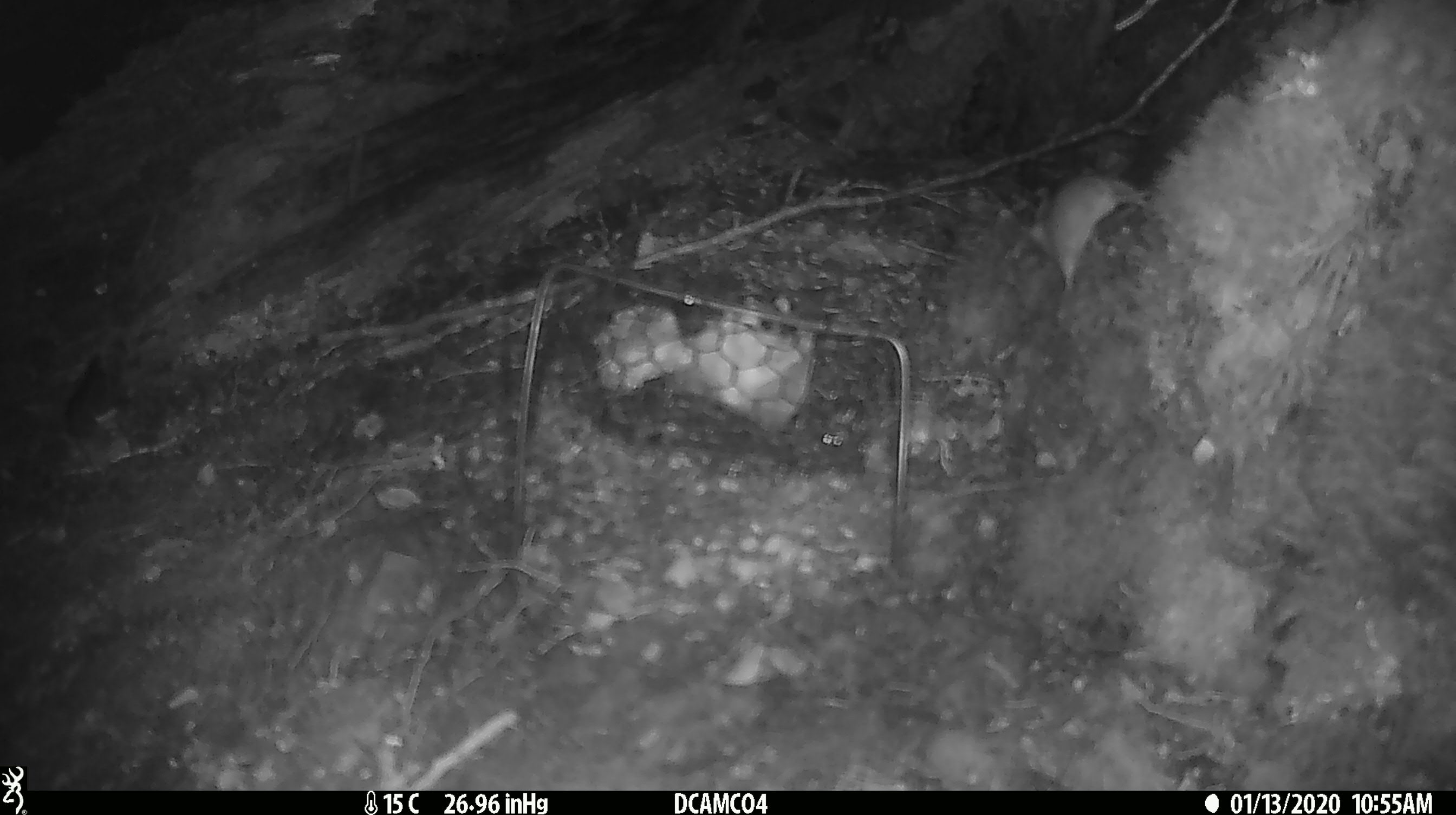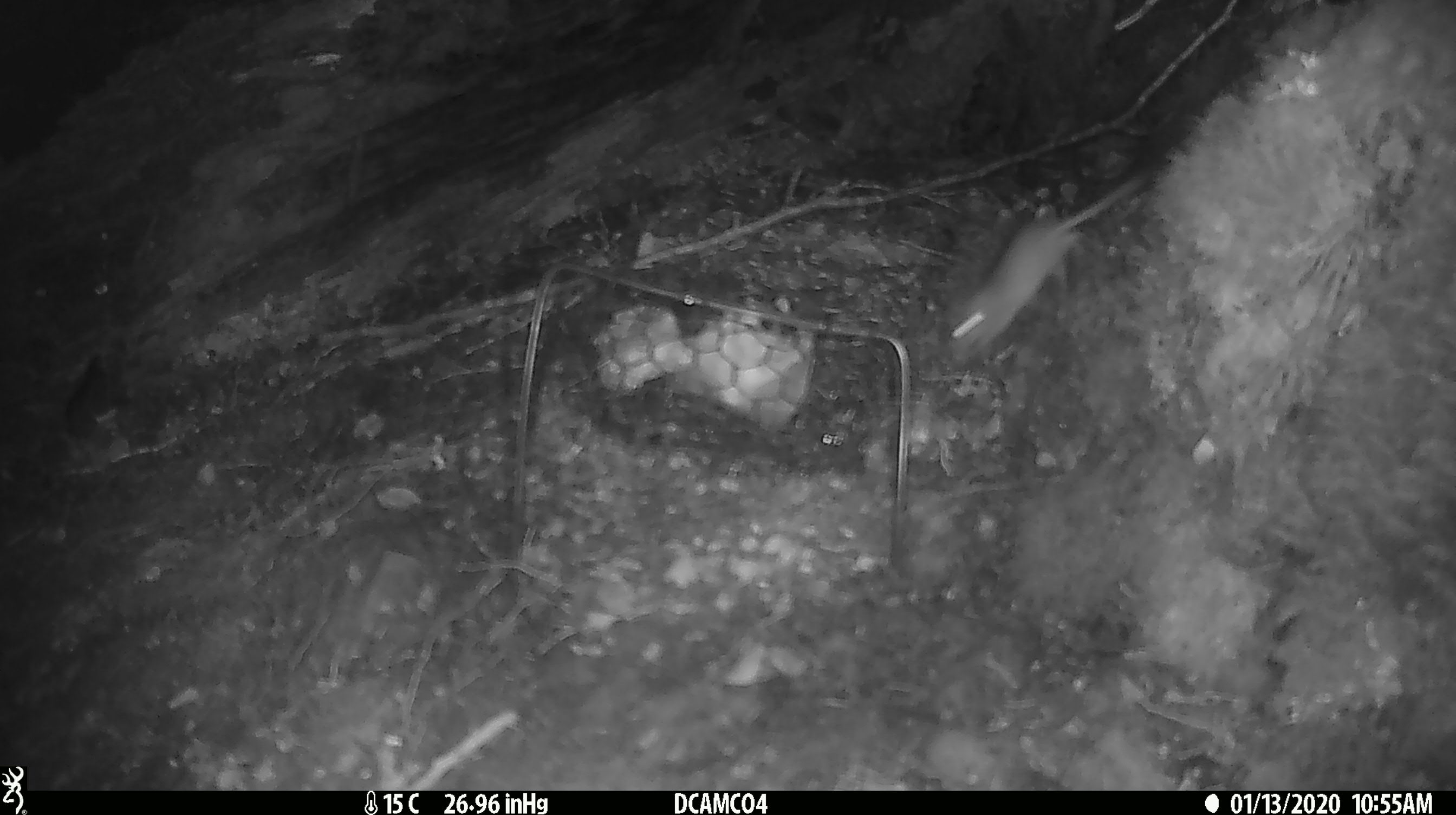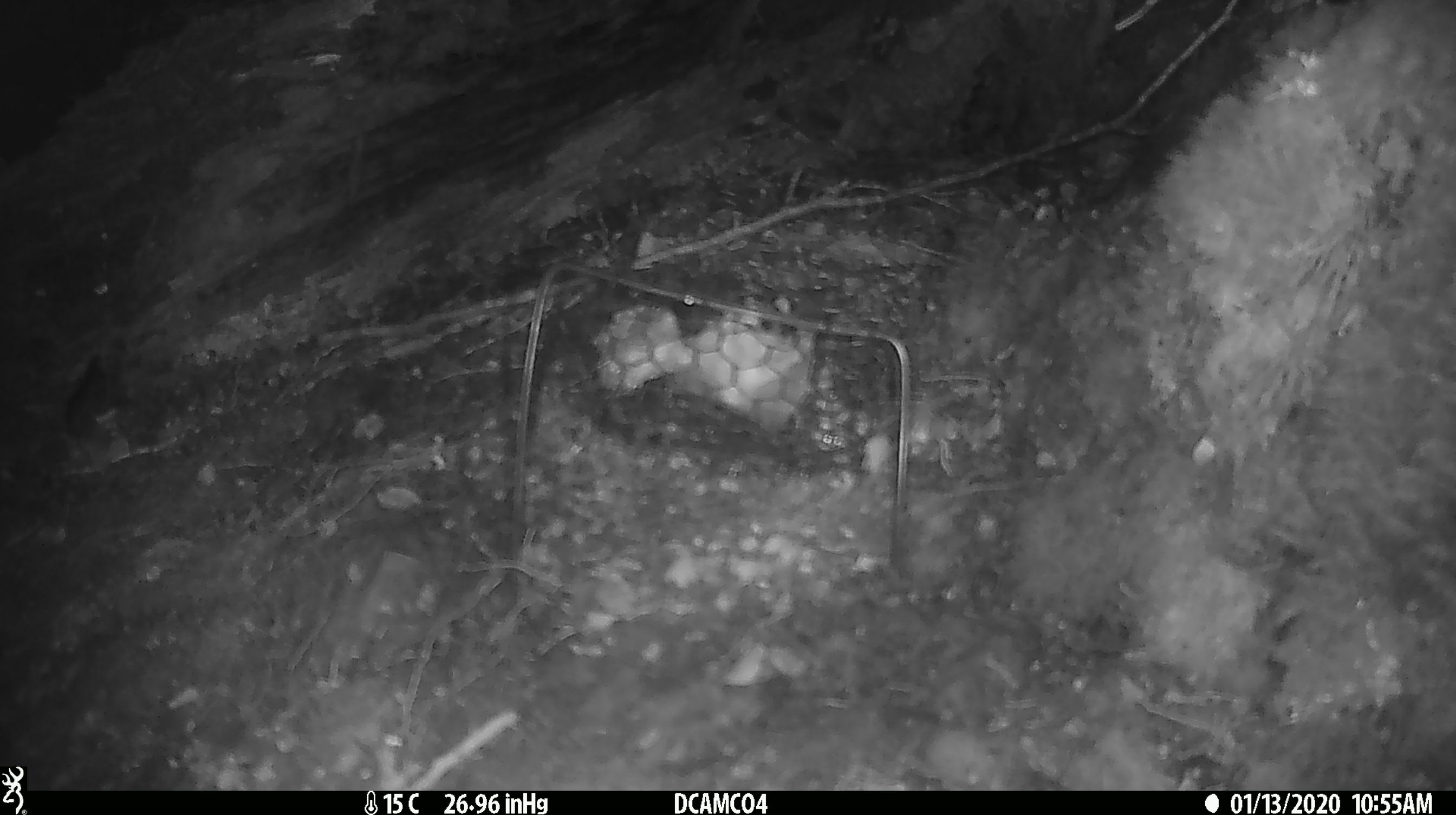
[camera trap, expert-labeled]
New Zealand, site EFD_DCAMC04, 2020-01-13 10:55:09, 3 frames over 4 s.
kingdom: Animalia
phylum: Chordata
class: Mammalia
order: Rodentia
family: Muridae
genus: Mus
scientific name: Mus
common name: mouse